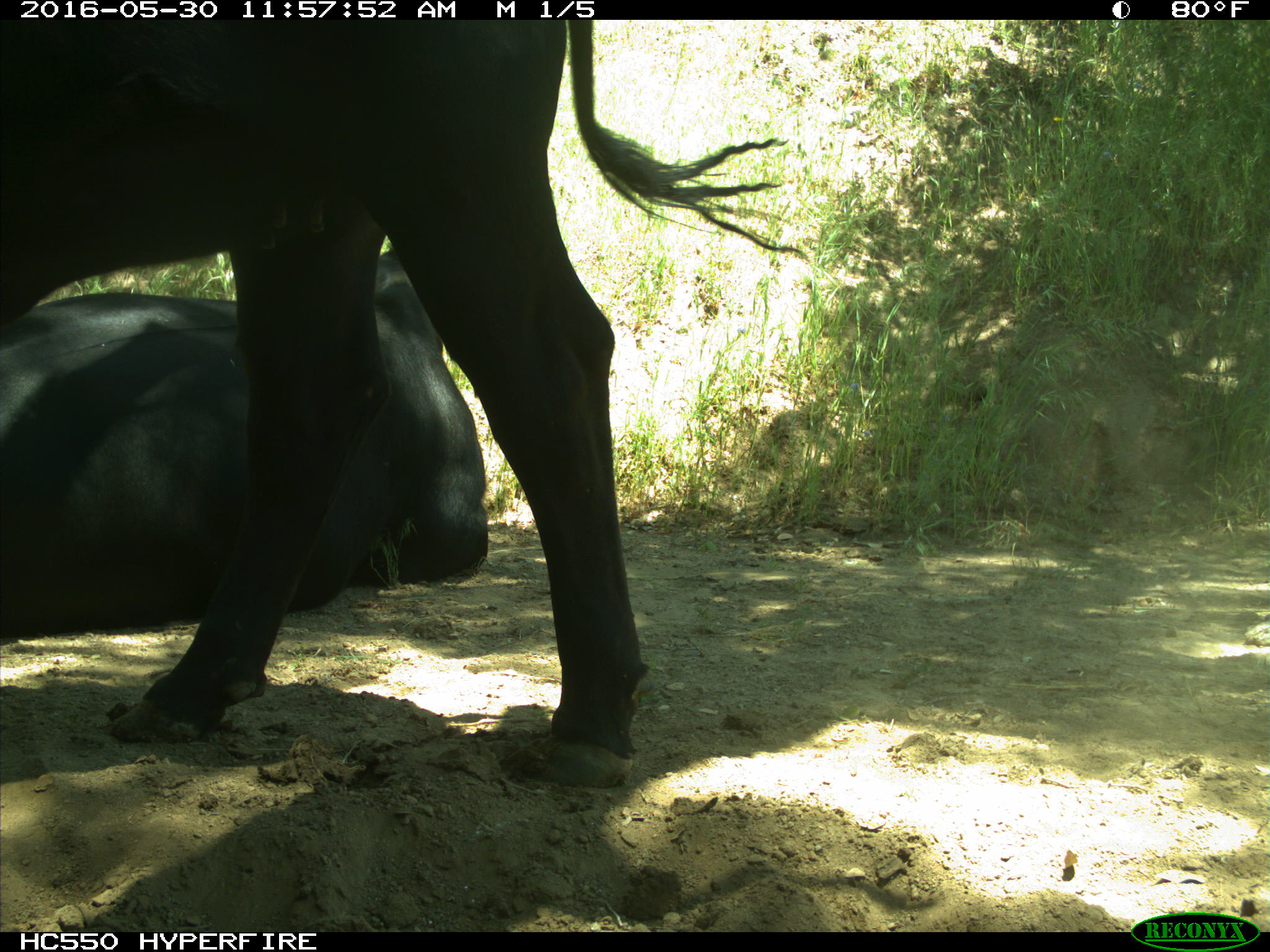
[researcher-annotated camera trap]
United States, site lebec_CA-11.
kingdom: Animalia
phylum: Chordata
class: Mammalia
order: Artiodactyla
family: Bovidae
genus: Bos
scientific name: Bos taurus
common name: domestic cow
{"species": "Bos taurus (domestic cow)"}